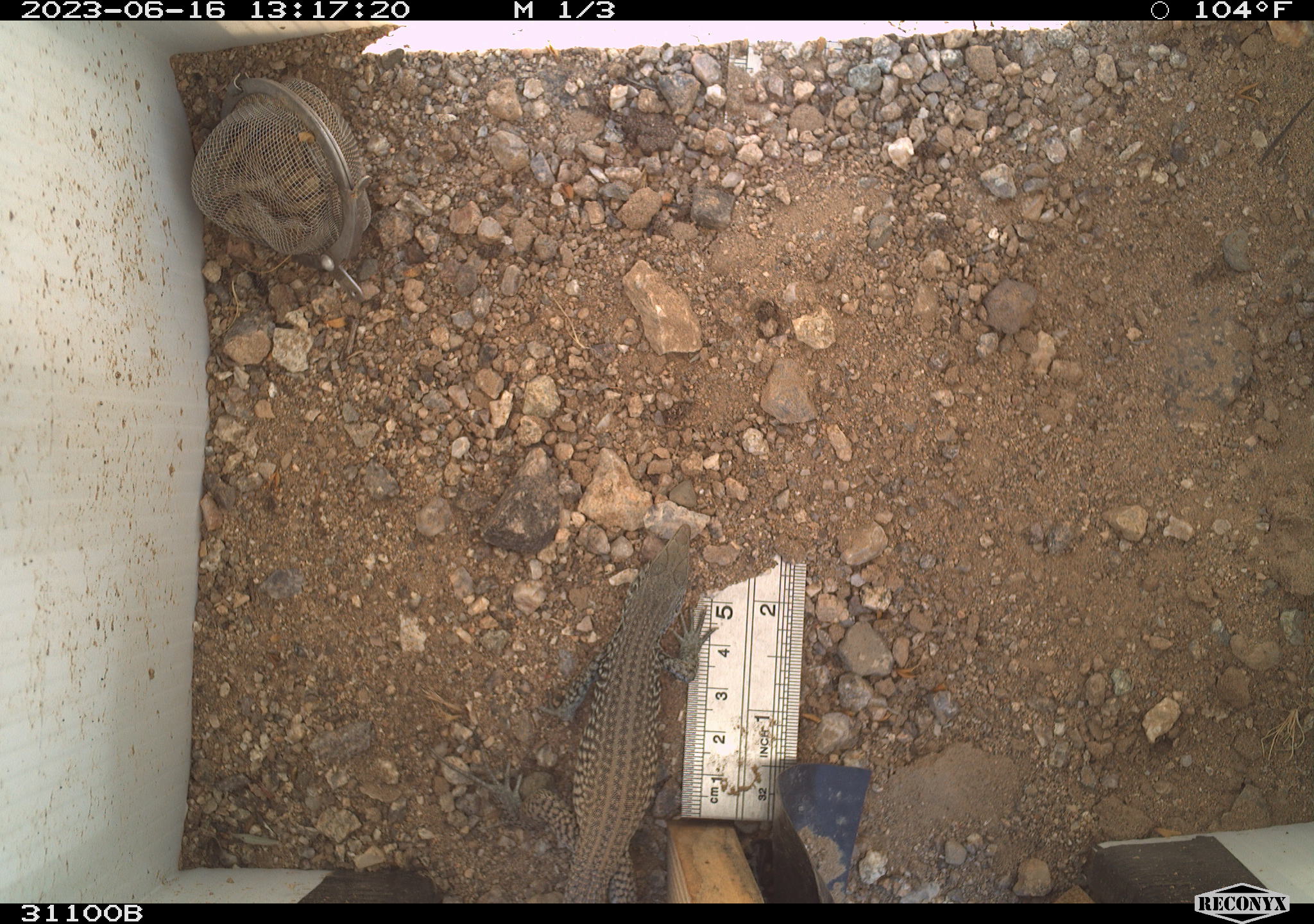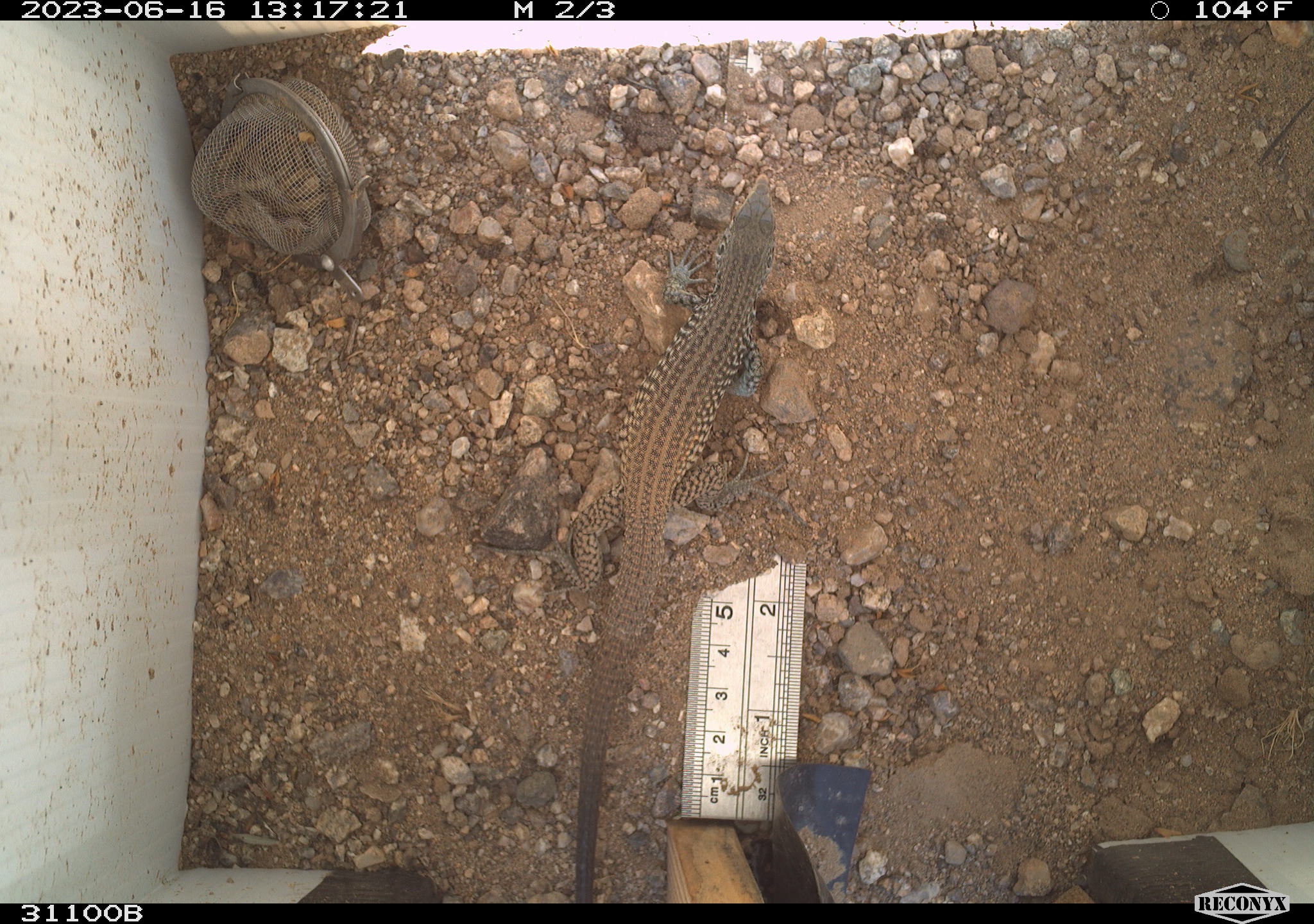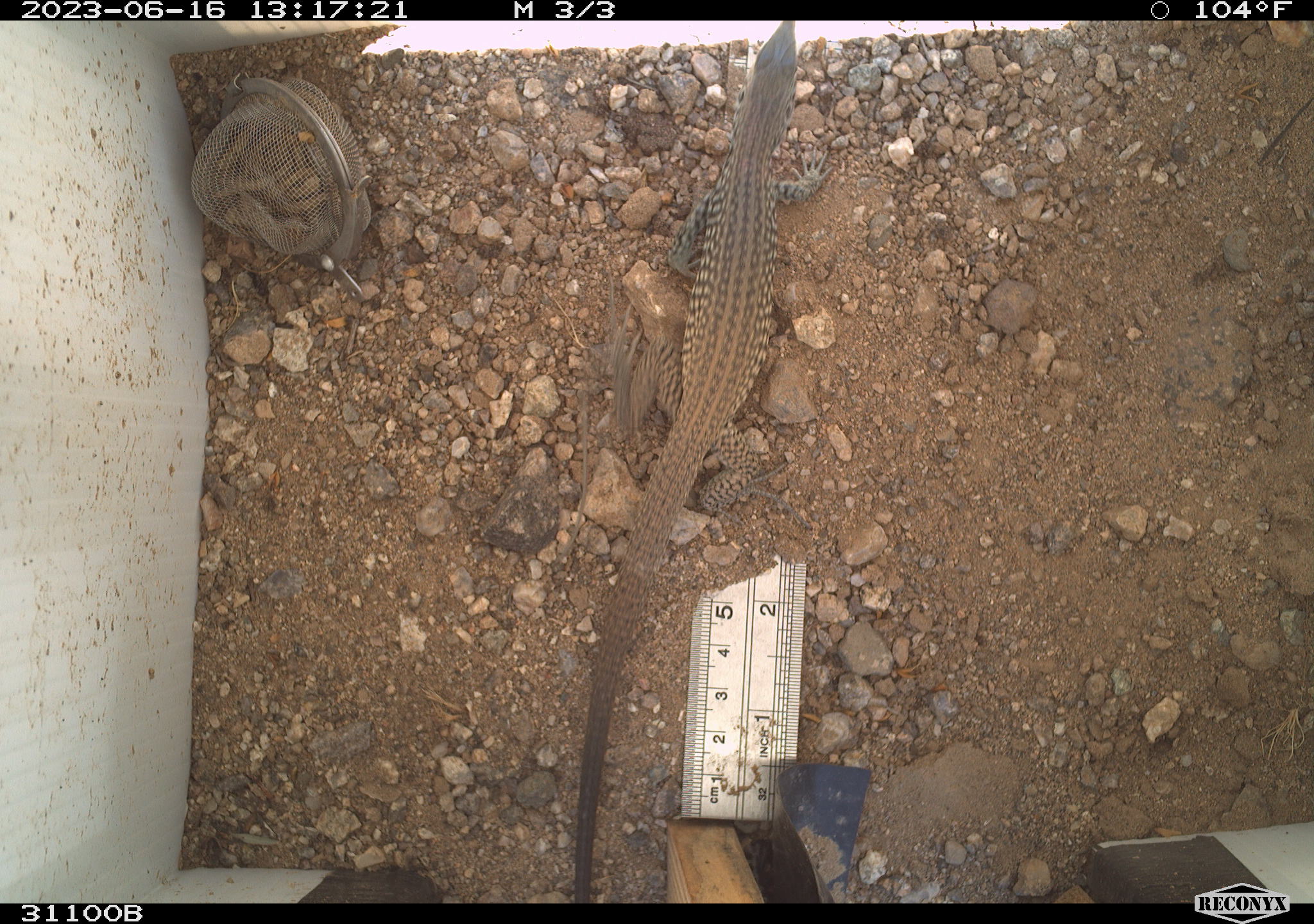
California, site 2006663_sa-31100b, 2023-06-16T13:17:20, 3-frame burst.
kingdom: Animalia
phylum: Chordata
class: Reptilia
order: Squamata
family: Teiidae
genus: Aspidoscelis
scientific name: Aspidoscelis tigris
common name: western whiptail